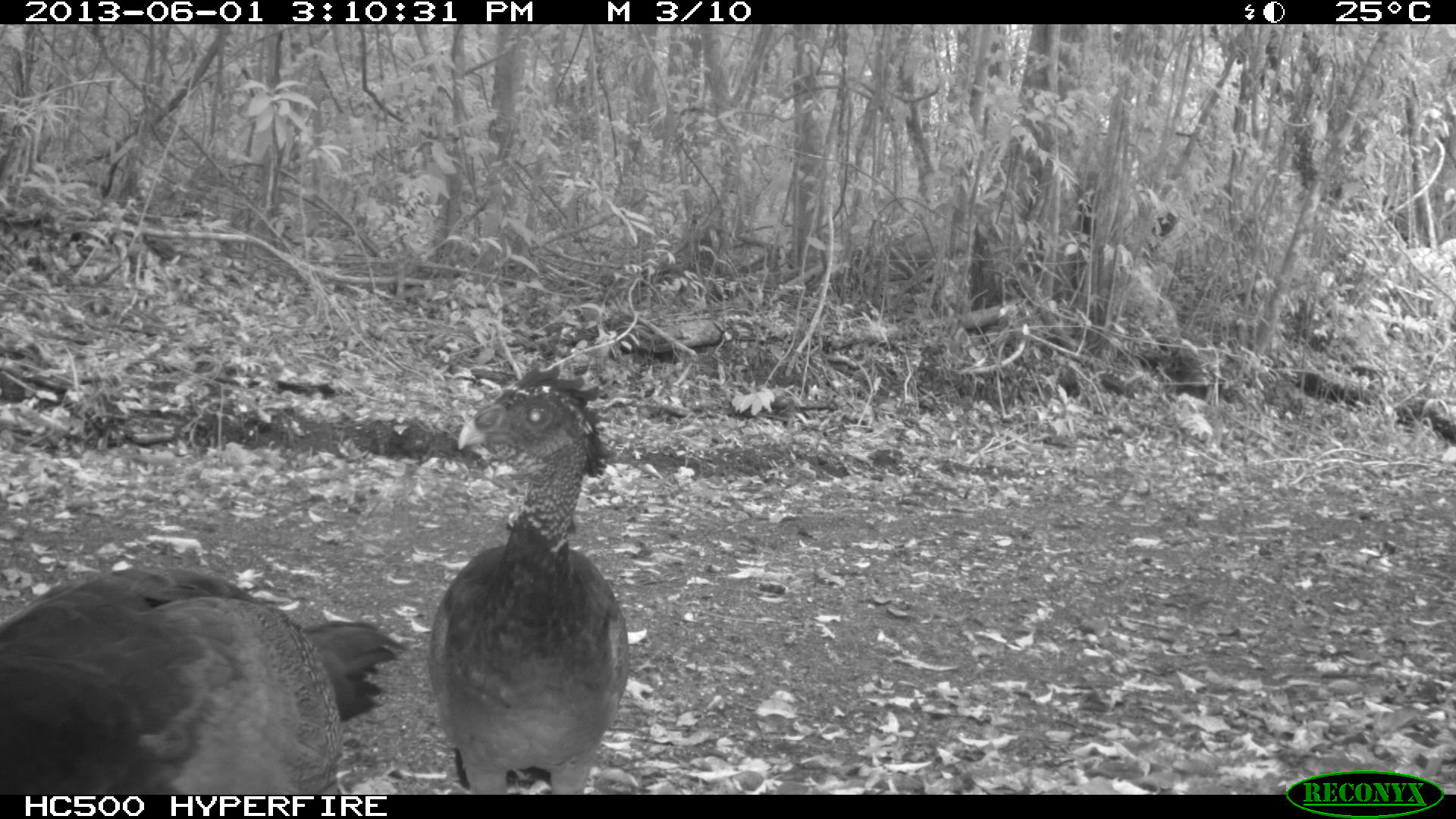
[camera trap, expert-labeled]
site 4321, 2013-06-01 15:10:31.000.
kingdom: Animalia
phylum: Chordata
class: Aves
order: Galliformes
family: Cracidae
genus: Crax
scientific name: Crax rubra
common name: great curassow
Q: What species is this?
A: Crax rubra (great curassow).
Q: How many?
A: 2.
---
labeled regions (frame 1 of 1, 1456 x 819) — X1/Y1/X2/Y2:
crax rubra: 0/558/406/794; 425/361/631/792